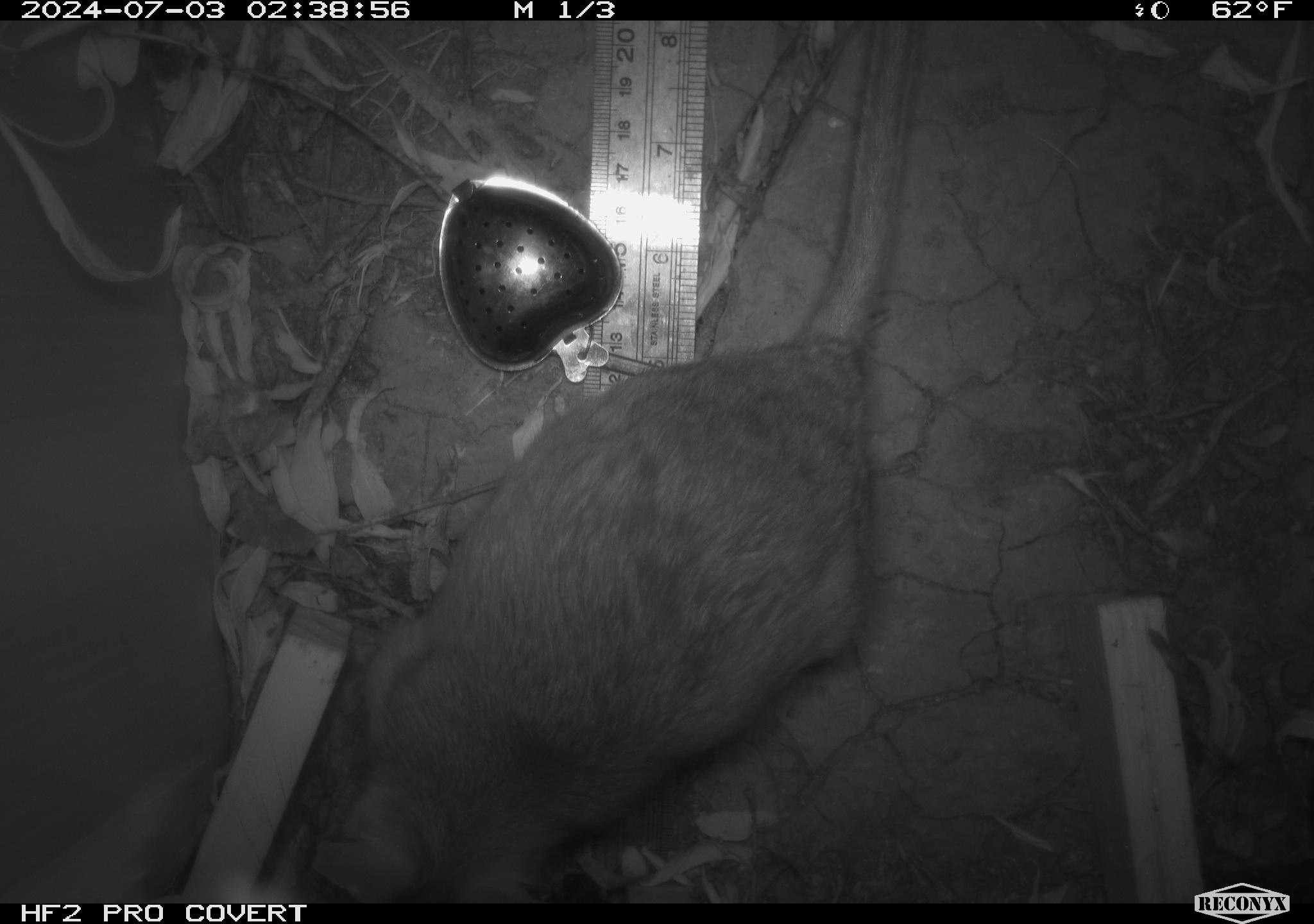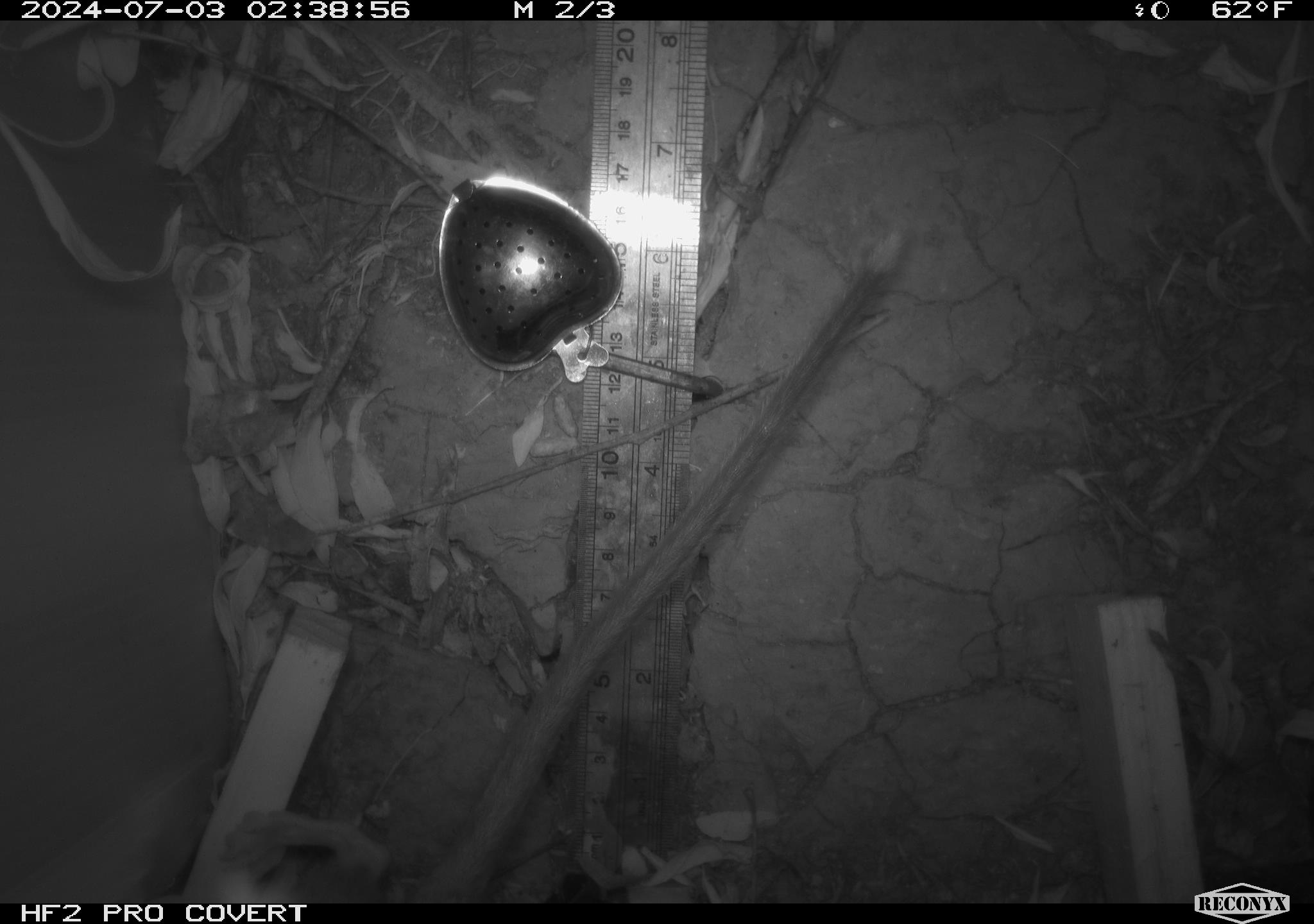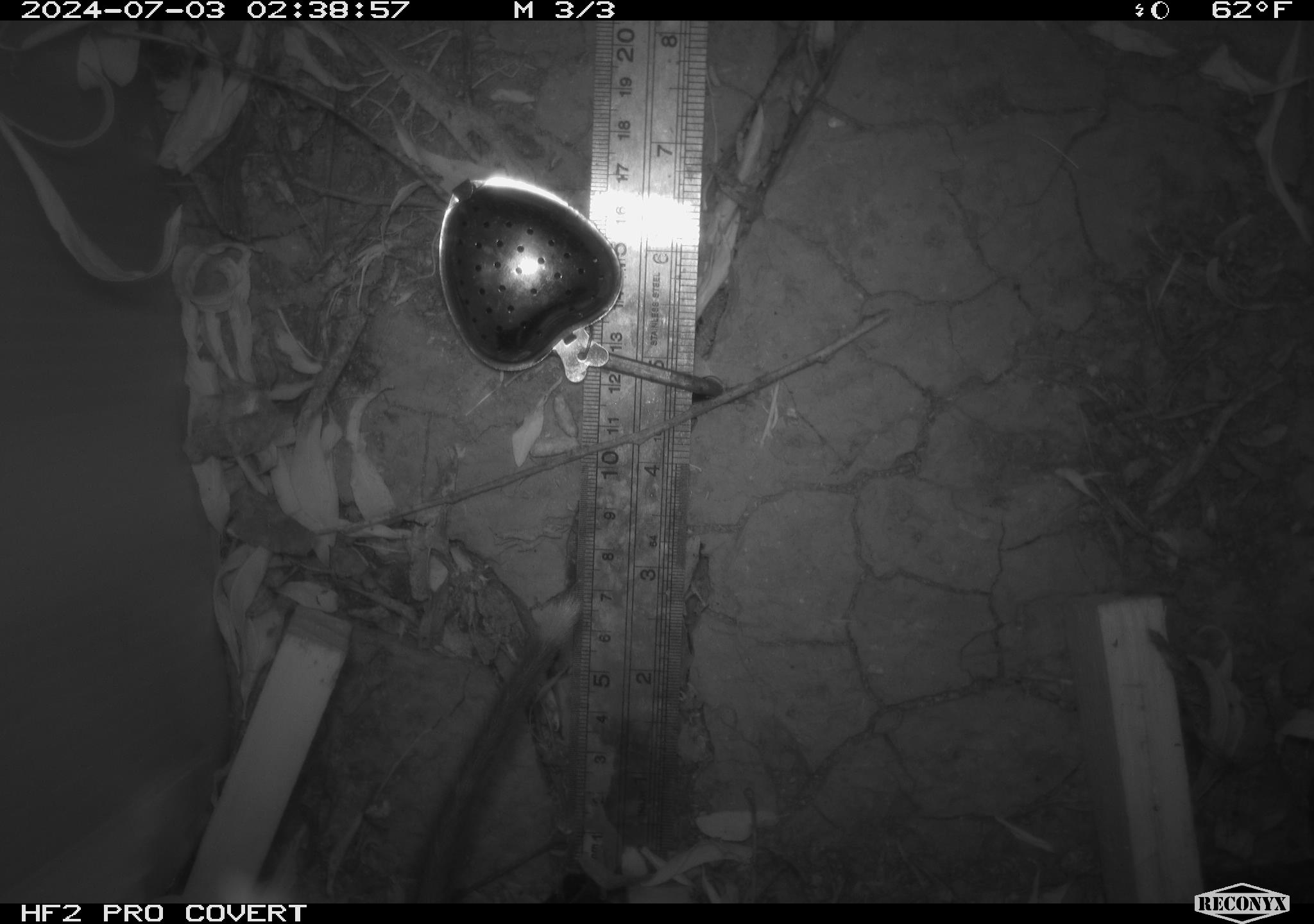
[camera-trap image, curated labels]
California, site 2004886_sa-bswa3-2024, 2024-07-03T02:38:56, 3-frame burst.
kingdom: Animalia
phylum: Chordata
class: Mammalia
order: Rodentia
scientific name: Rodentia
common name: woodrat or rat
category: woodrat or rat species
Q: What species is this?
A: Woodrat or rat species (woodrat or rat) (Rodentia).